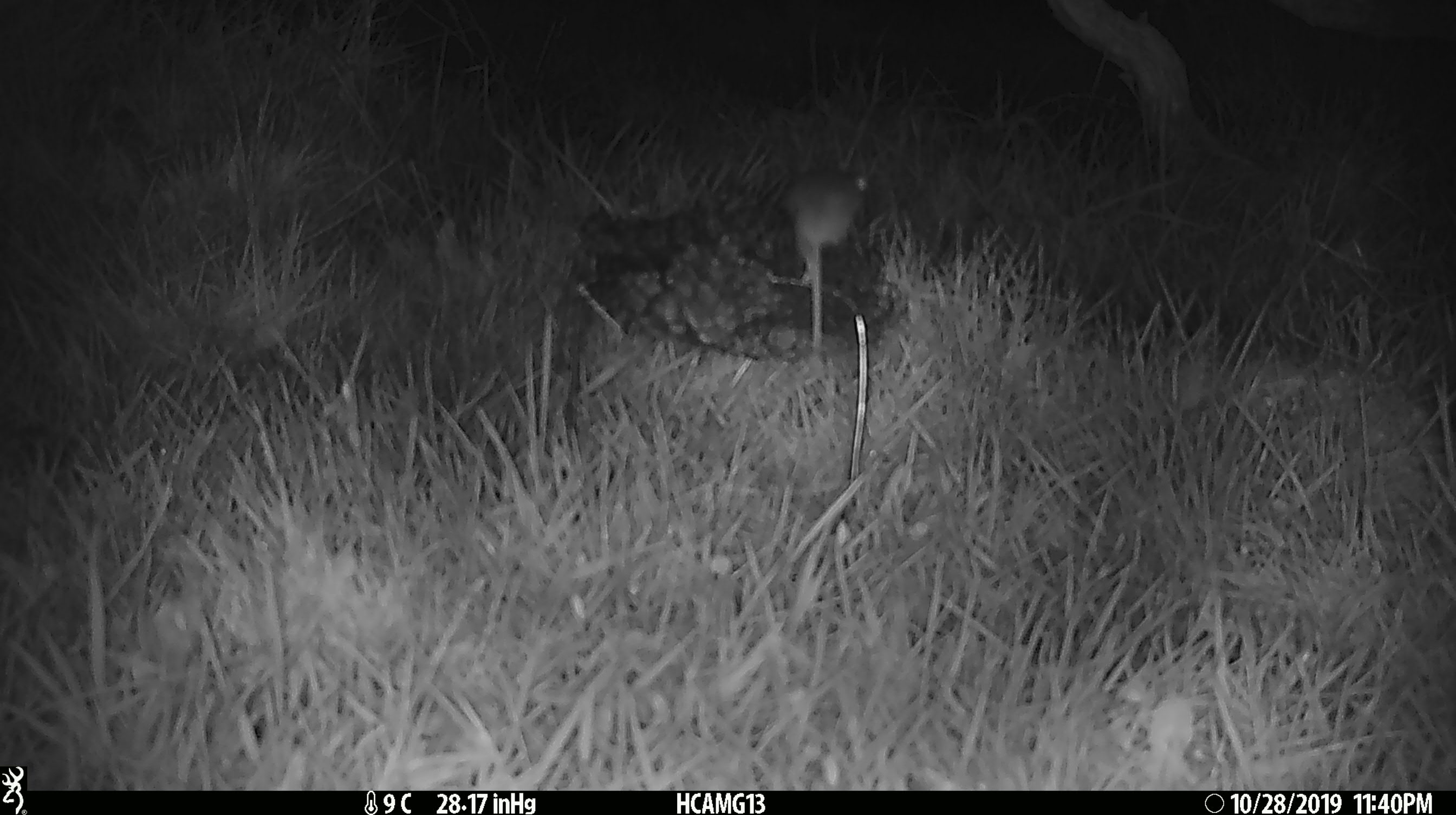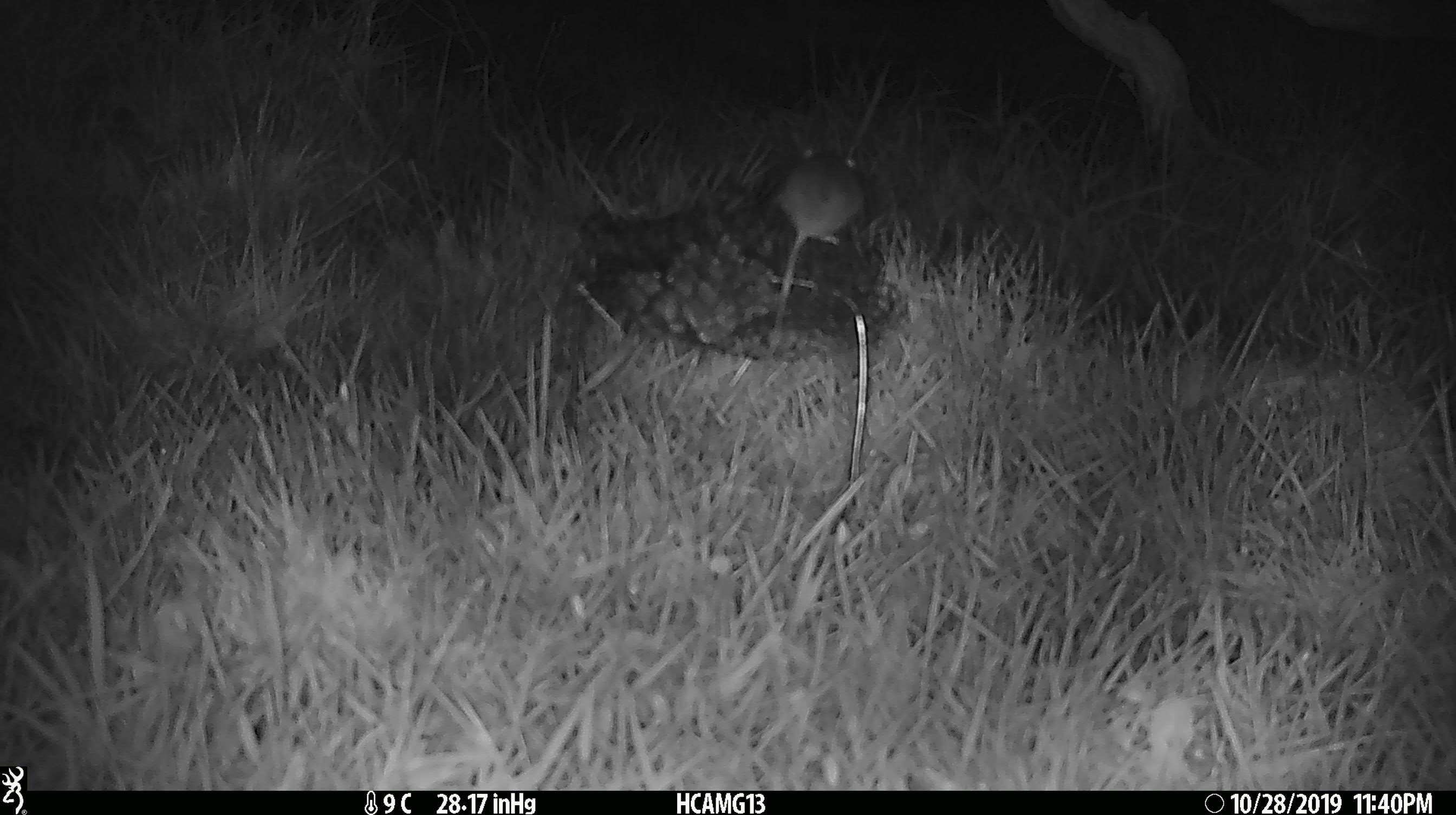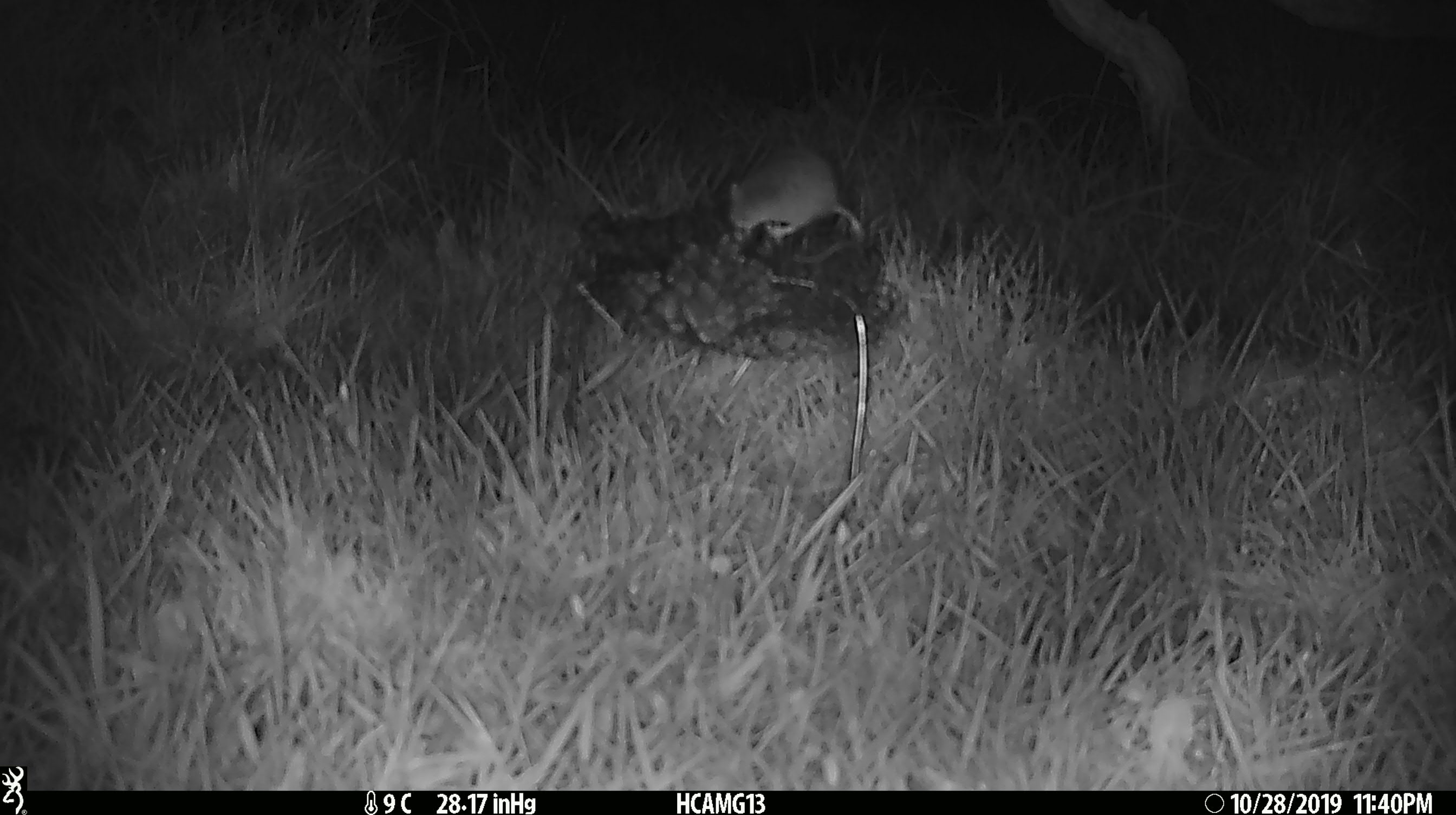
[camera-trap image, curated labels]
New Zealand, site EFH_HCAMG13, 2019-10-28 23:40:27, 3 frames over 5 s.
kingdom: Animalia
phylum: Chordata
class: Mammalia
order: Rodentia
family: Muridae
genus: Mus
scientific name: Mus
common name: mouse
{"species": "mouse (Mus)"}